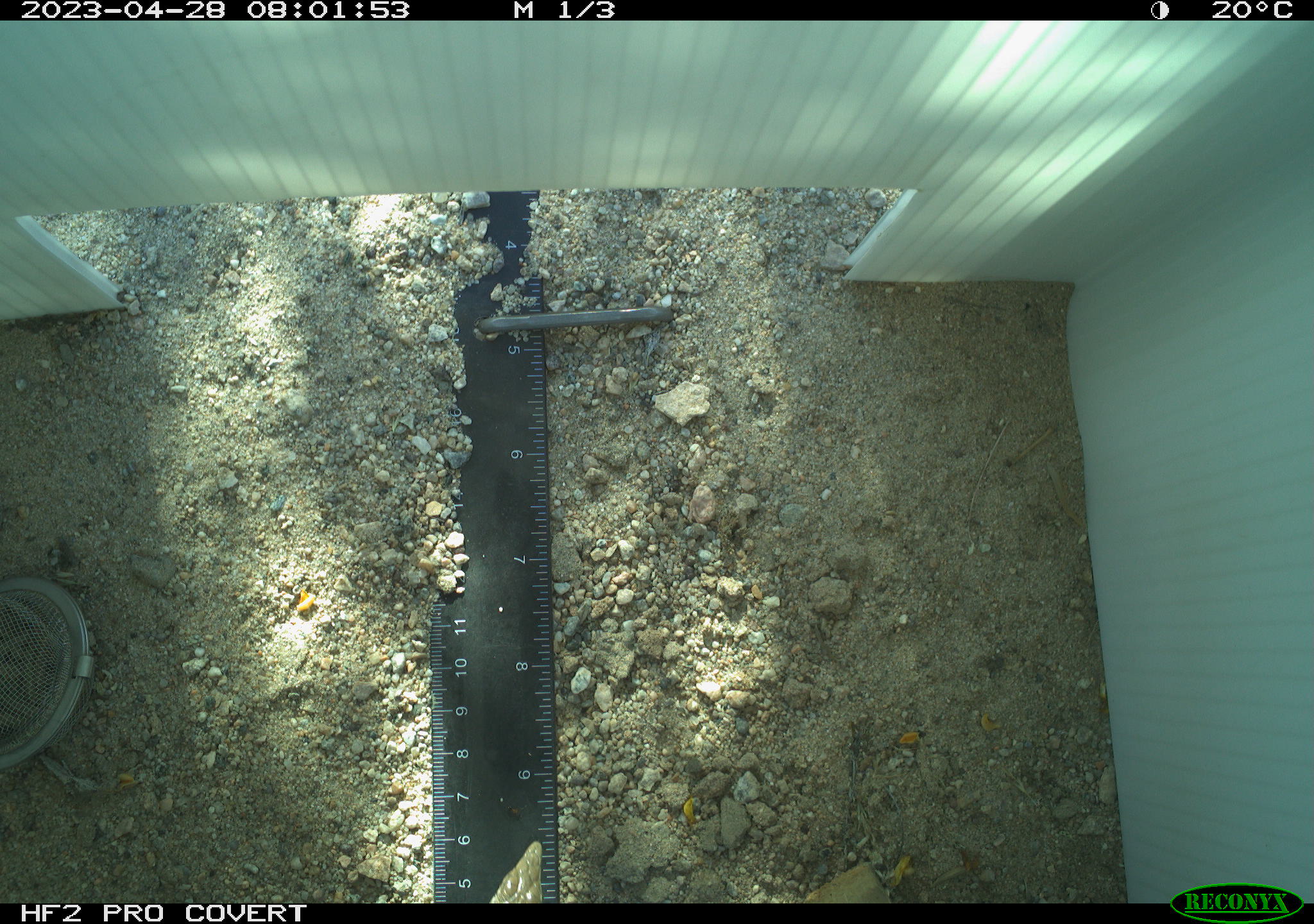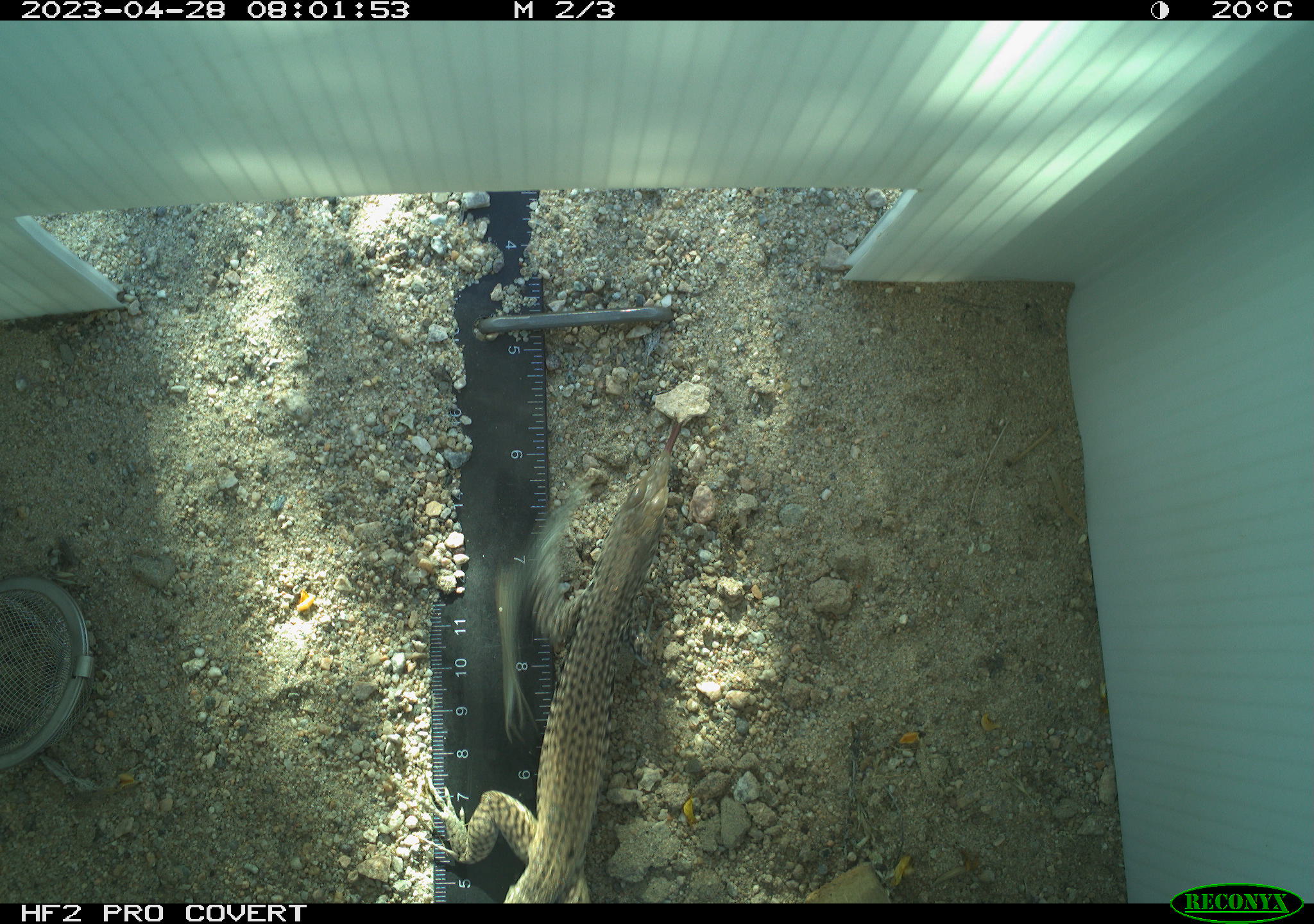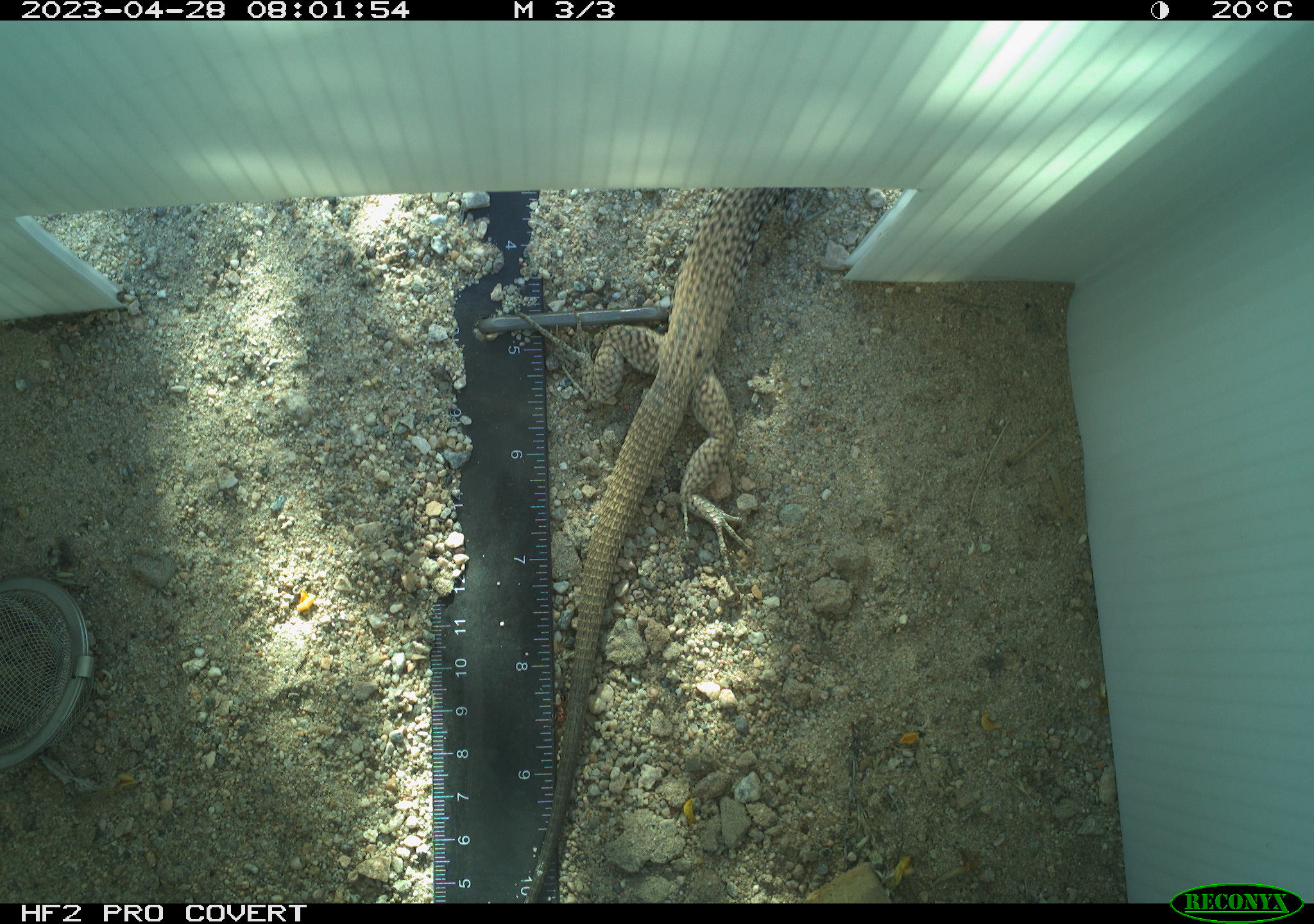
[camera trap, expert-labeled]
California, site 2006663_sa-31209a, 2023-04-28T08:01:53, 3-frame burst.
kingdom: Animalia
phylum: Chordata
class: Reptilia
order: Squamata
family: Teiidae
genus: Aspidoscelis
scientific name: Aspidoscelis tigris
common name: western whiptail